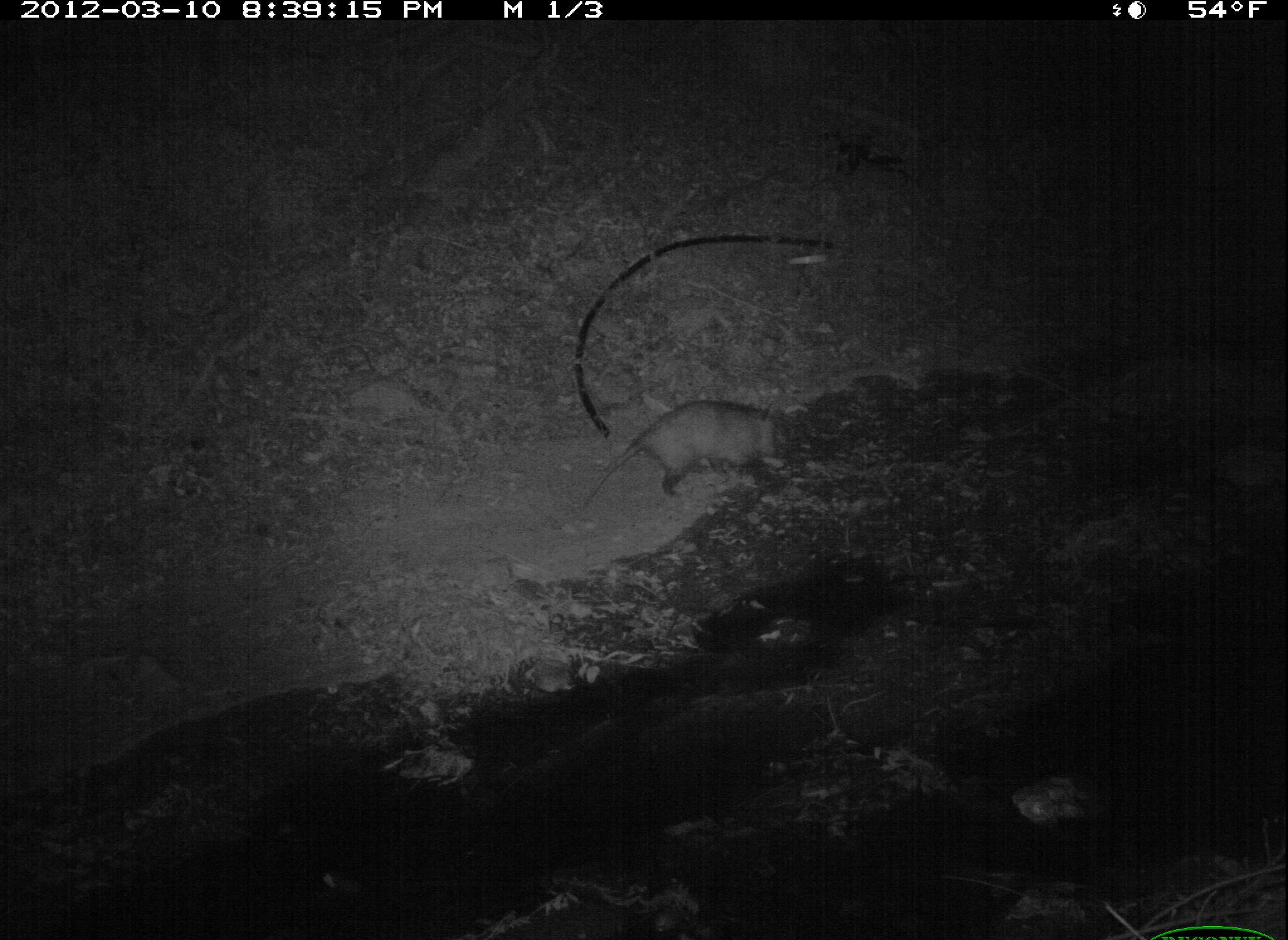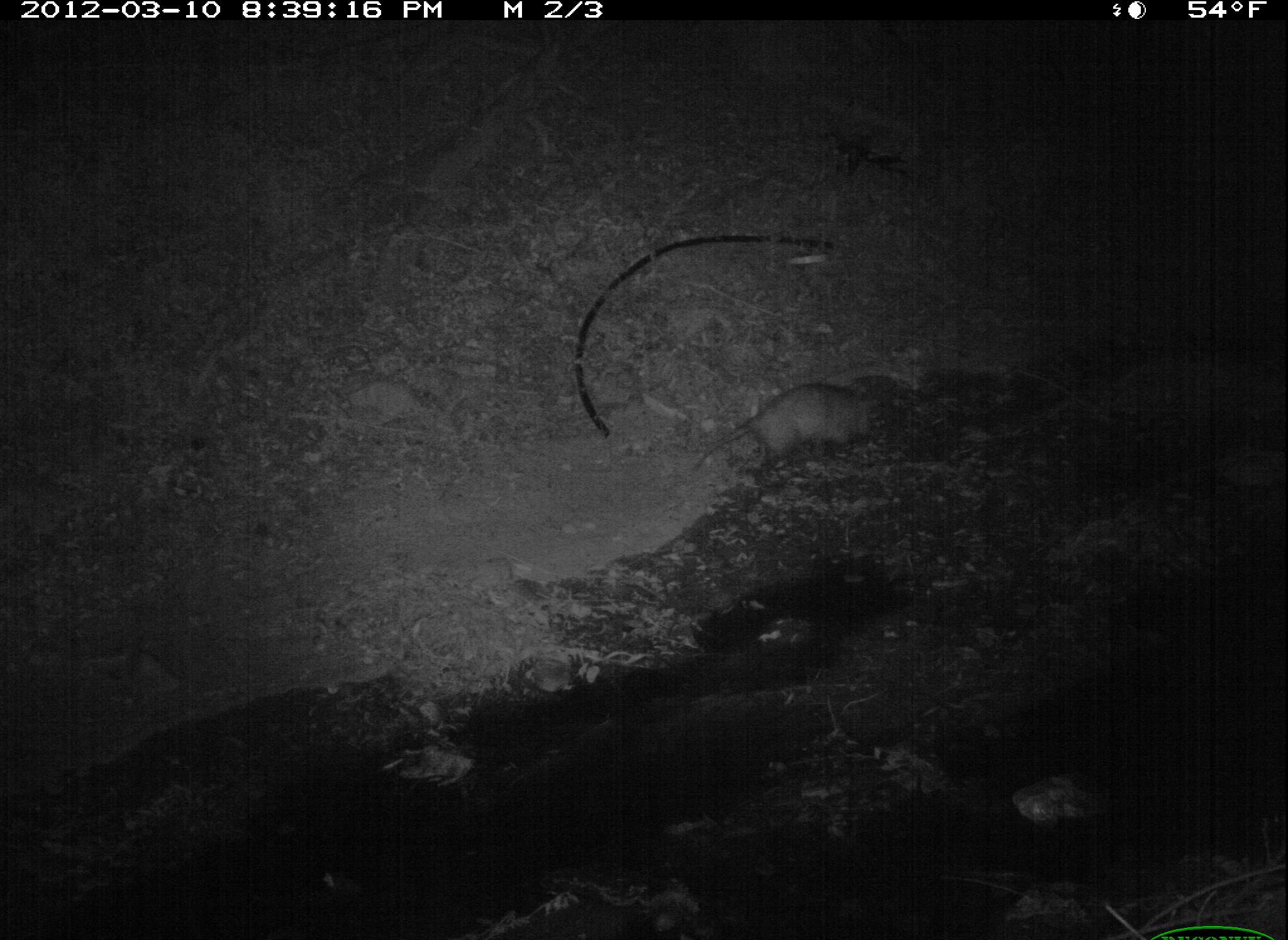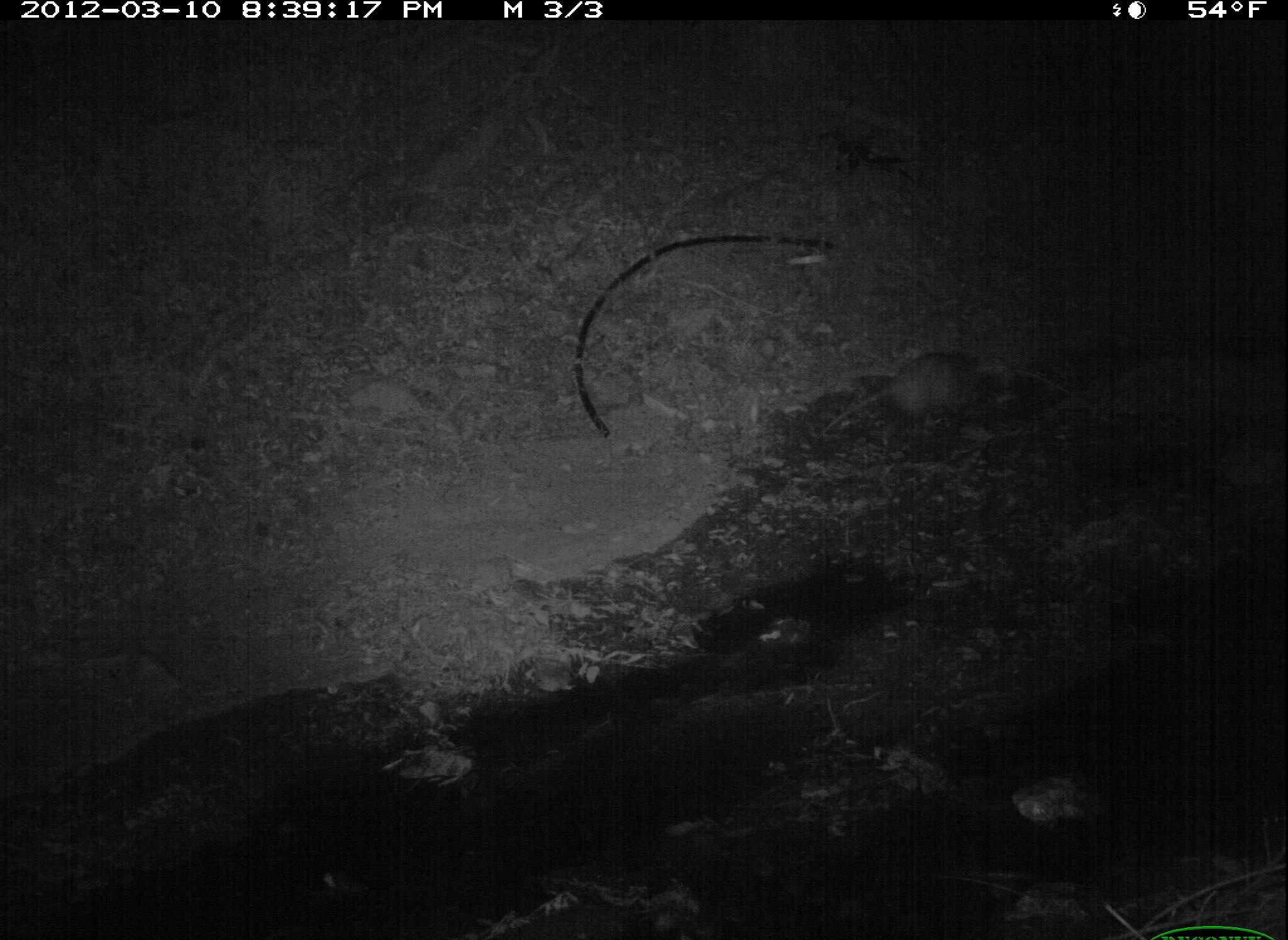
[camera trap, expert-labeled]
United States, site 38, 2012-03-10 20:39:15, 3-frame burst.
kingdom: Animalia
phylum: Chordata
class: Mammalia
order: Didelphimorphia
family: Didelphidae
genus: Didelphis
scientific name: Didelphis virginiana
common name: virginia opossum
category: opossum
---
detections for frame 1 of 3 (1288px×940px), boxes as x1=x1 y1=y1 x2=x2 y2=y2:
opossum: x1=555 y1=341 x2=826 y2=559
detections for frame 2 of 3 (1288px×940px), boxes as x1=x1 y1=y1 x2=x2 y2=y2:
opossum: x1=683 y1=379 x2=895 y2=475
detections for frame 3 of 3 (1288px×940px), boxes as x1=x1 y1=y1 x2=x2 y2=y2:
opossum: x1=811 y1=343 x2=1018 y2=446